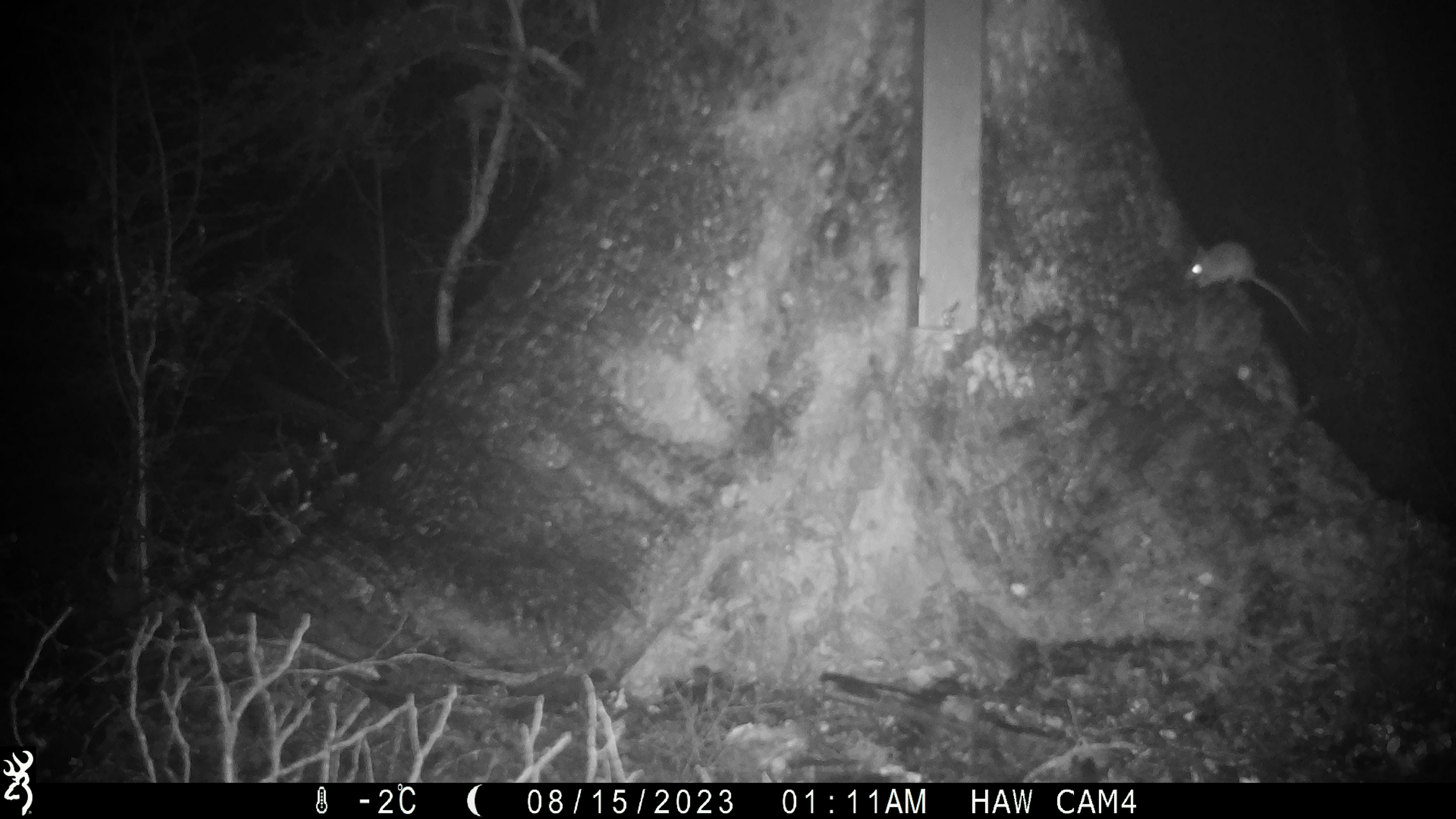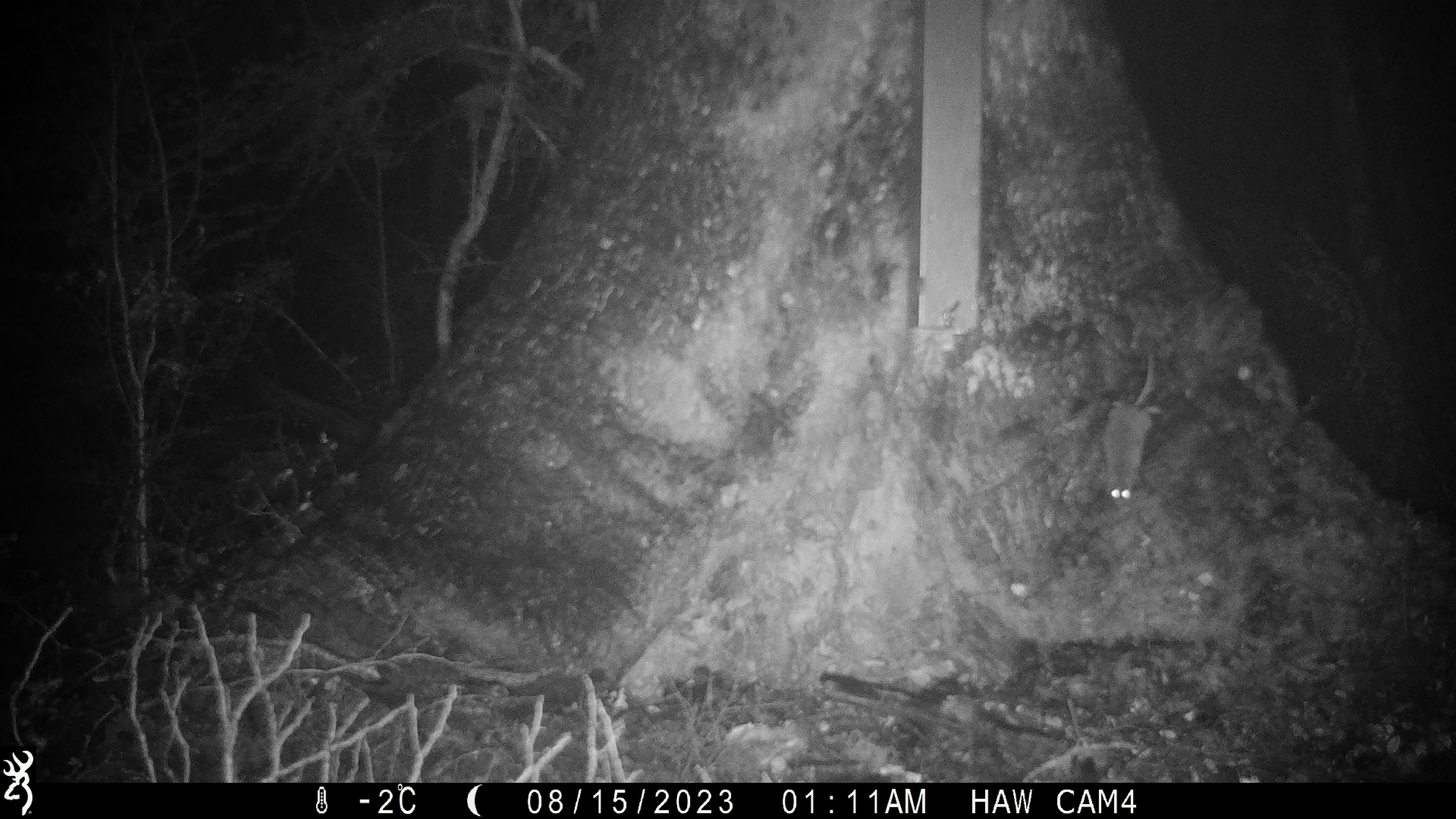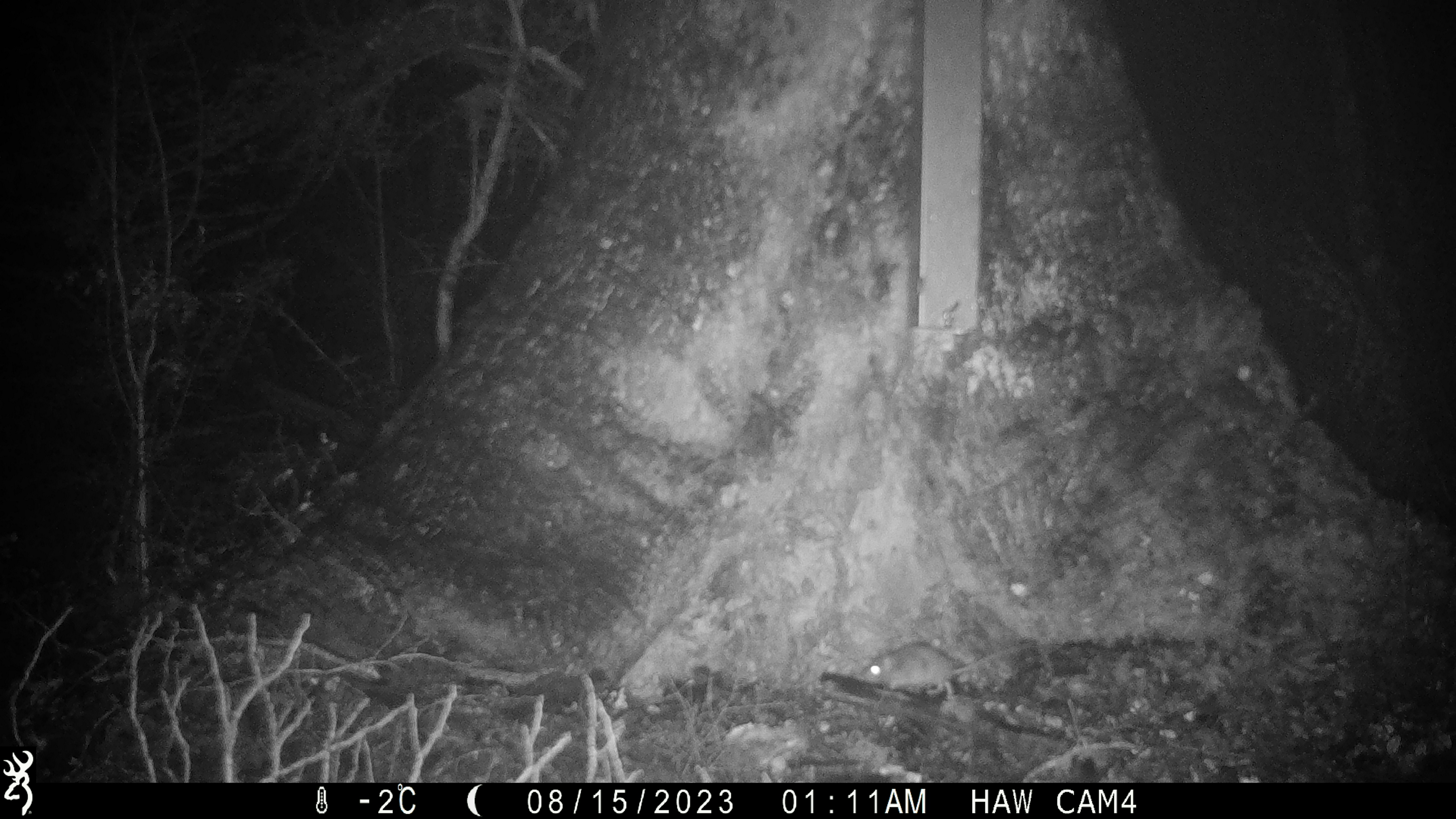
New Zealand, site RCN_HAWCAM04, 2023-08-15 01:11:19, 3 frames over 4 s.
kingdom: Animalia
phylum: Chordata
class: Mammalia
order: Rodentia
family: Muridae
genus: Mus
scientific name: Mus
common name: mouse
Mouse (Mus).